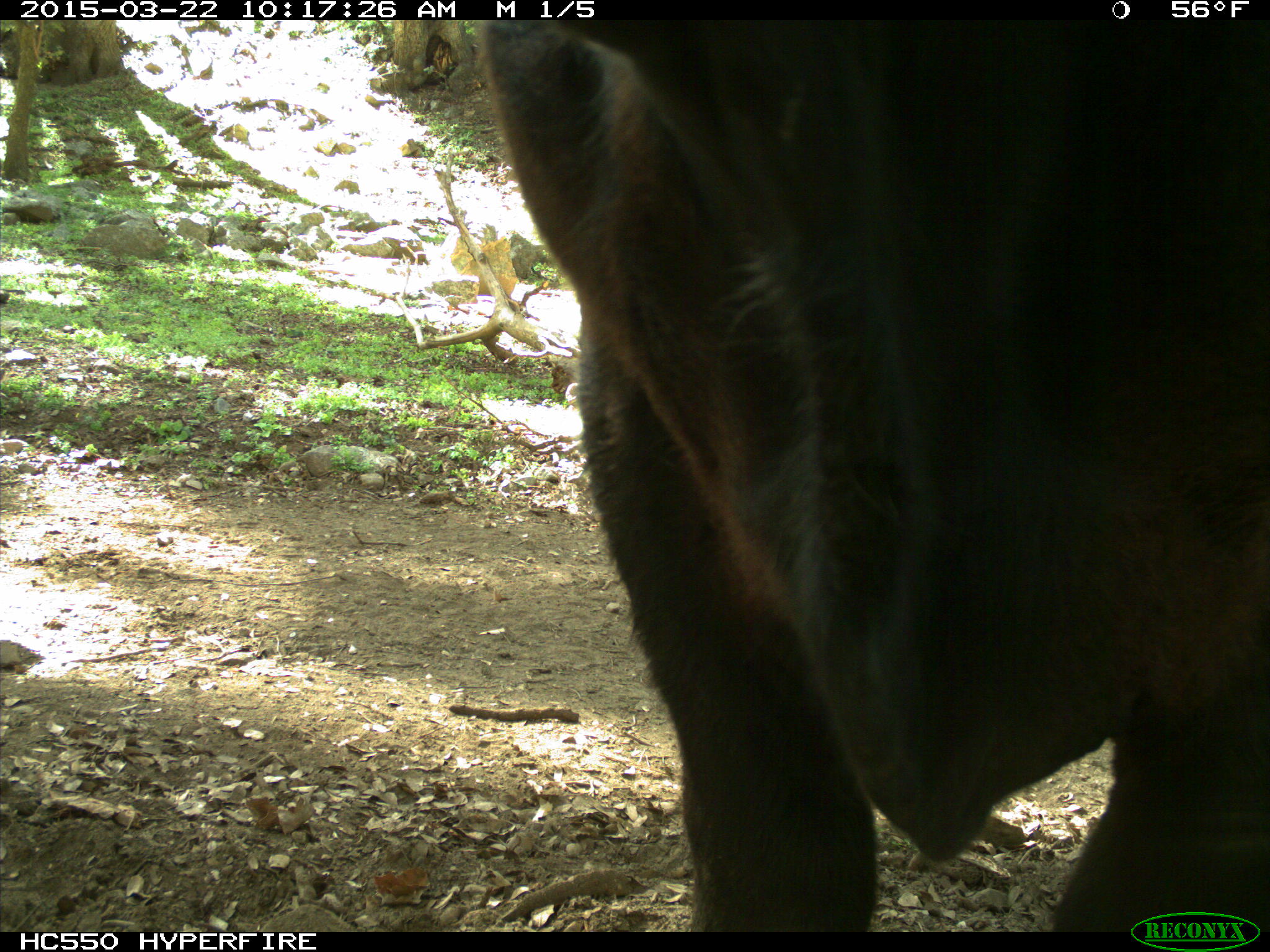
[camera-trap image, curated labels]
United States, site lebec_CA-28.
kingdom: Animalia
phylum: Chordata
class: Mammalia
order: Artiodactyla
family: Bovidae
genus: Bos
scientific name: Bos taurus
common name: domestic cow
Bos taurus (domestic cow).